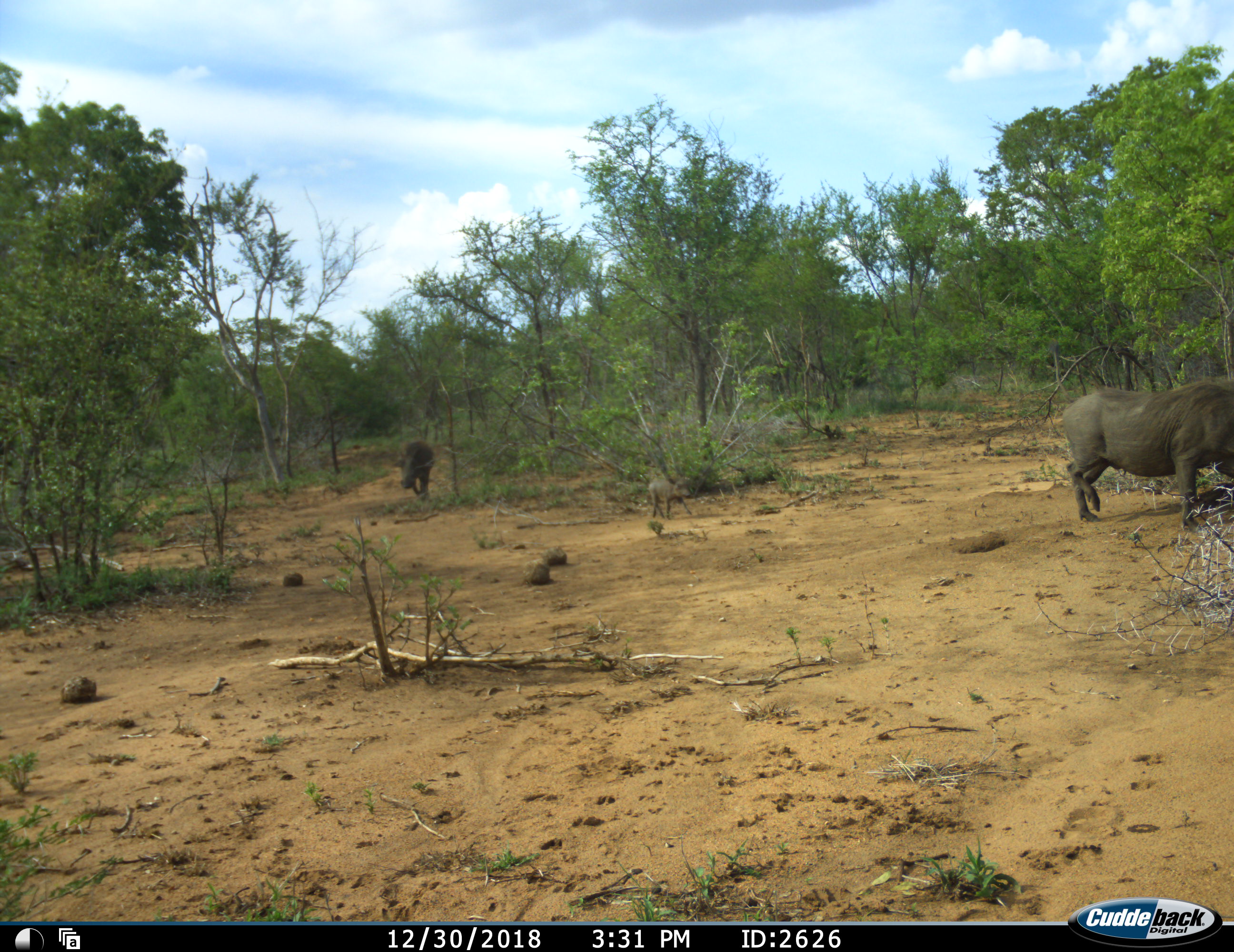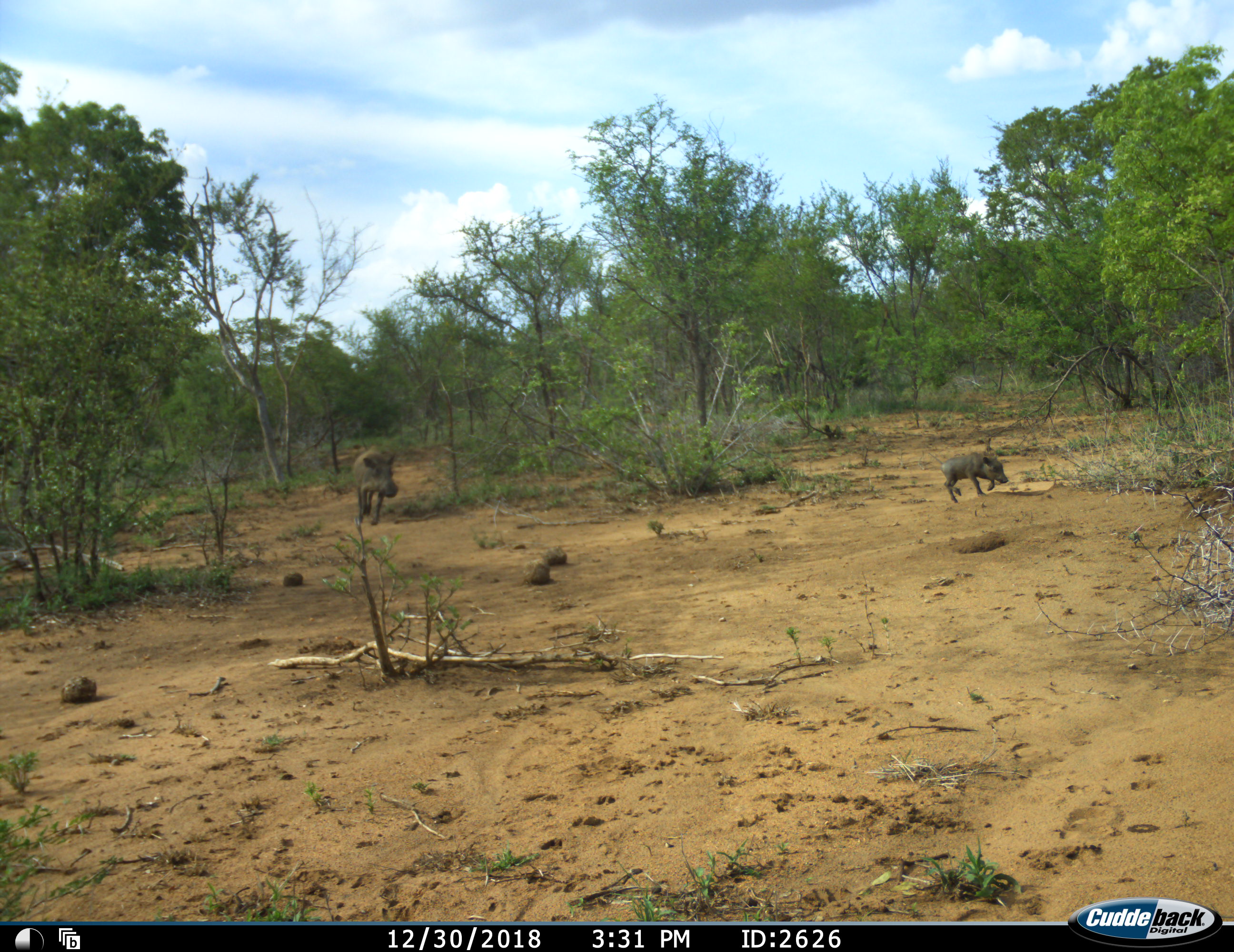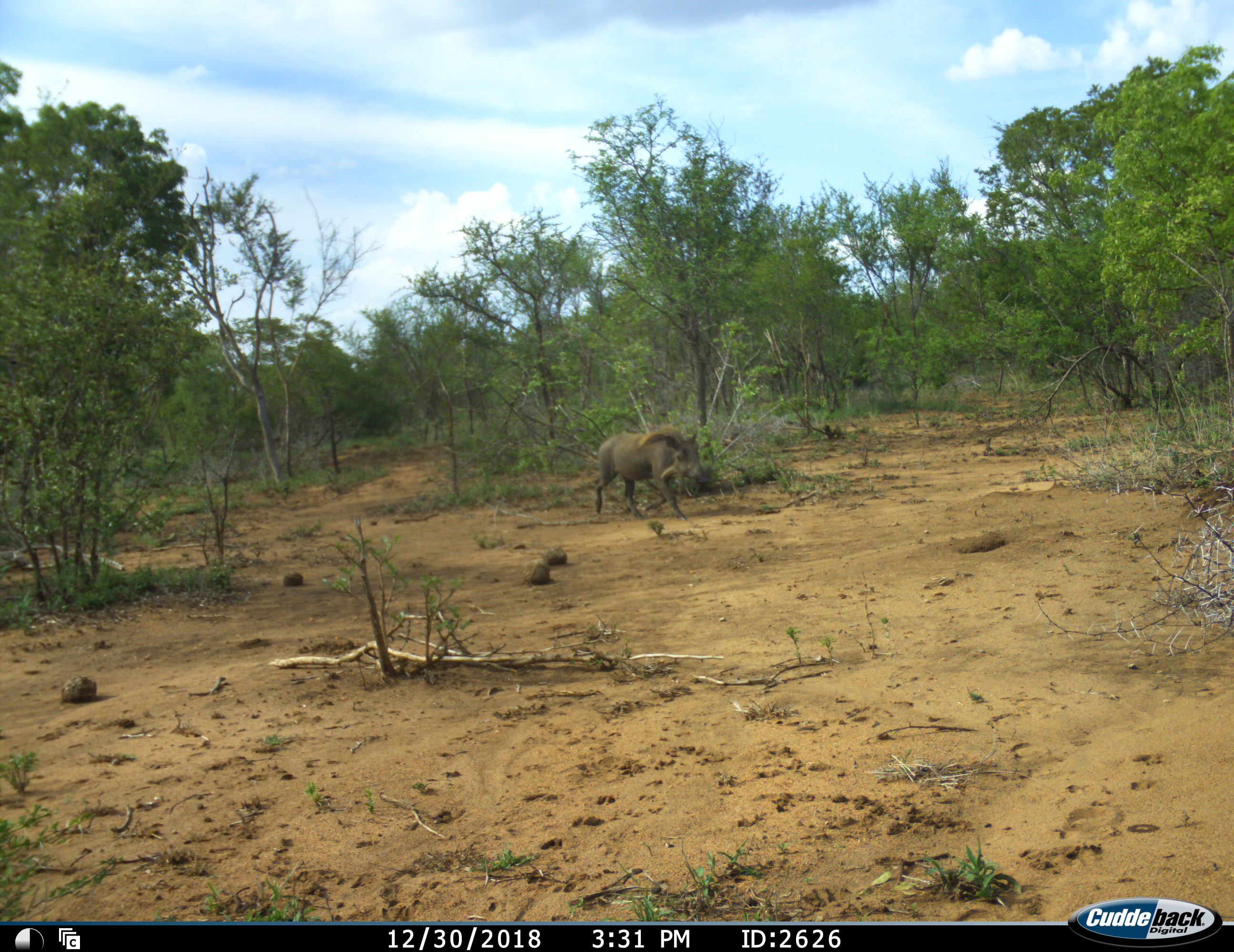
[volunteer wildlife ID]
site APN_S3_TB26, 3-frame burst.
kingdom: Animalia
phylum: Chordata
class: Mammalia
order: Artiodactyla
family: Suidae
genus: Phacochoerus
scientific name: Phacochoerus africanus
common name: warthog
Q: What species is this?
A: Warthog (Phacochoerus africanus).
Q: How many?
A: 3.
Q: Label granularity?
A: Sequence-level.